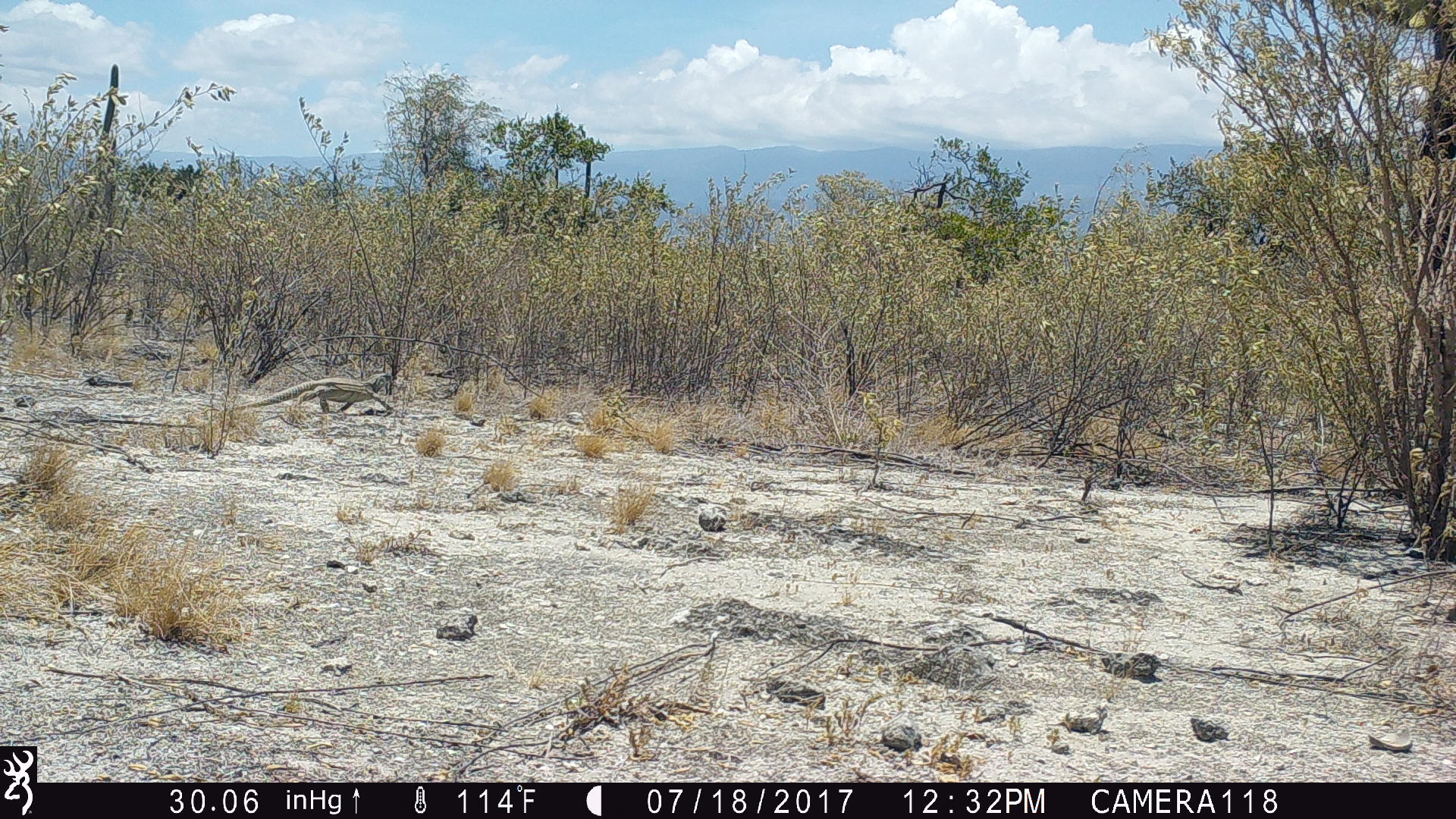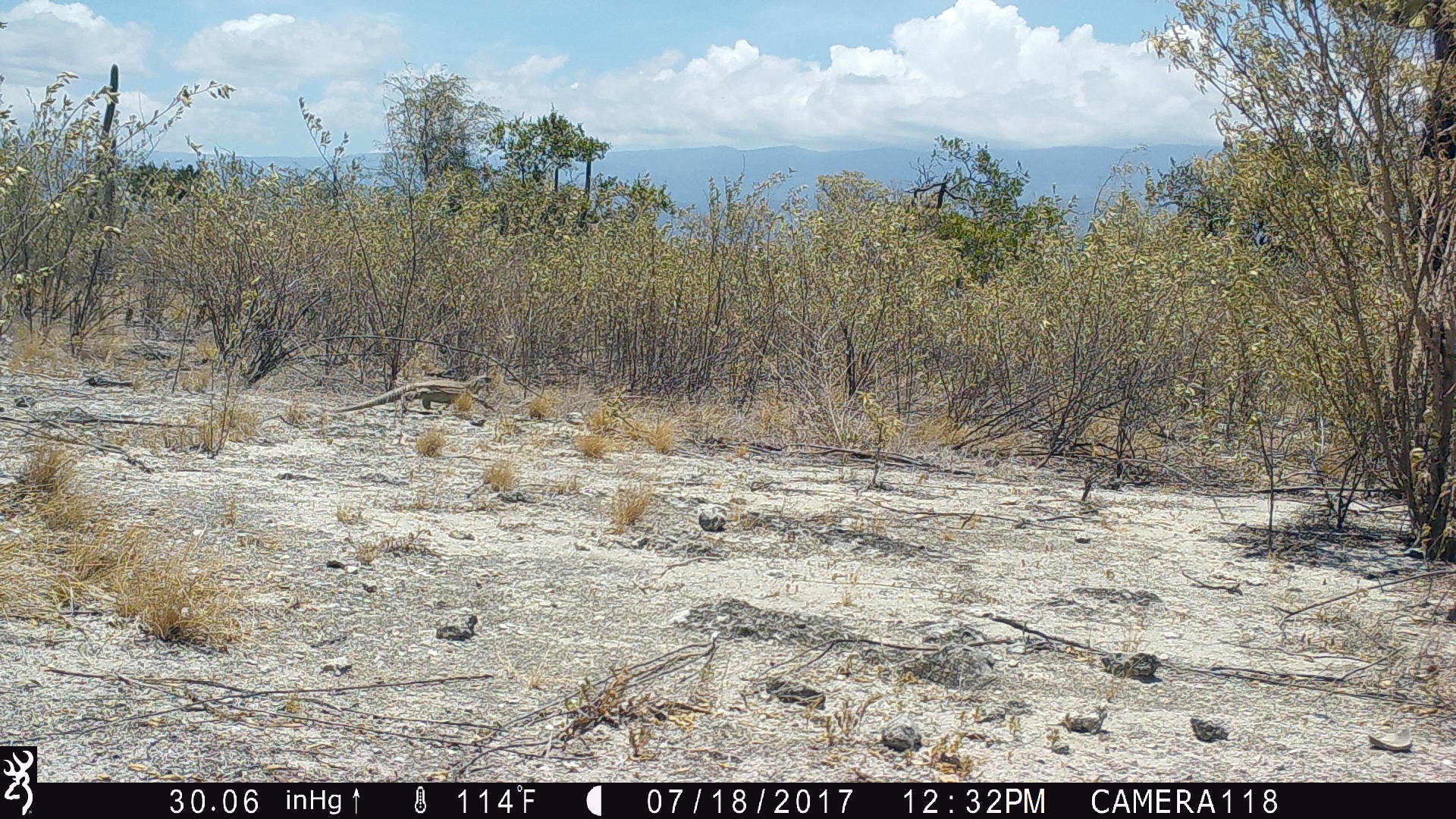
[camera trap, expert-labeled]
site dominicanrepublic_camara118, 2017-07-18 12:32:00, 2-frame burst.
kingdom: Animalia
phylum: Chordata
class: Reptilia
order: Squamata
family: Iguanidae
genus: Iguana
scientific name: Iguana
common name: typical iguanas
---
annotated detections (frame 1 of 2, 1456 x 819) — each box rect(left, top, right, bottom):
iguana: rect(230, 370, 390, 409)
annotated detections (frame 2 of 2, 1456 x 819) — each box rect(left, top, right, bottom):
iguana: rect(335, 374, 496, 417)